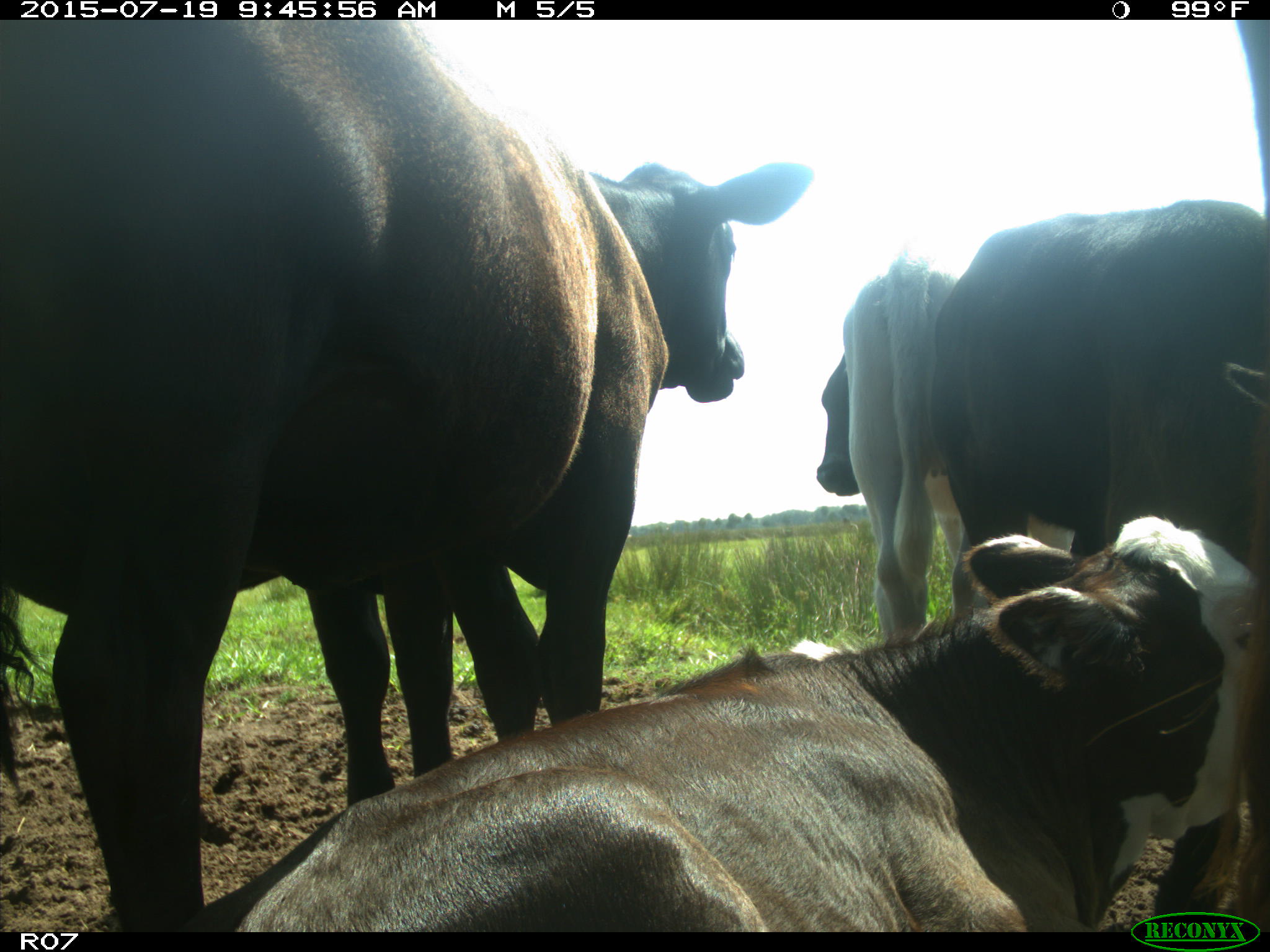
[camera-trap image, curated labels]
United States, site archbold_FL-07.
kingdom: Animalia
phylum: Chordata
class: Mammalia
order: Artiodactyla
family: Bovidae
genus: Bos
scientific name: Bos taurus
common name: domestic cow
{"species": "Bos taurus (domestic cow)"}